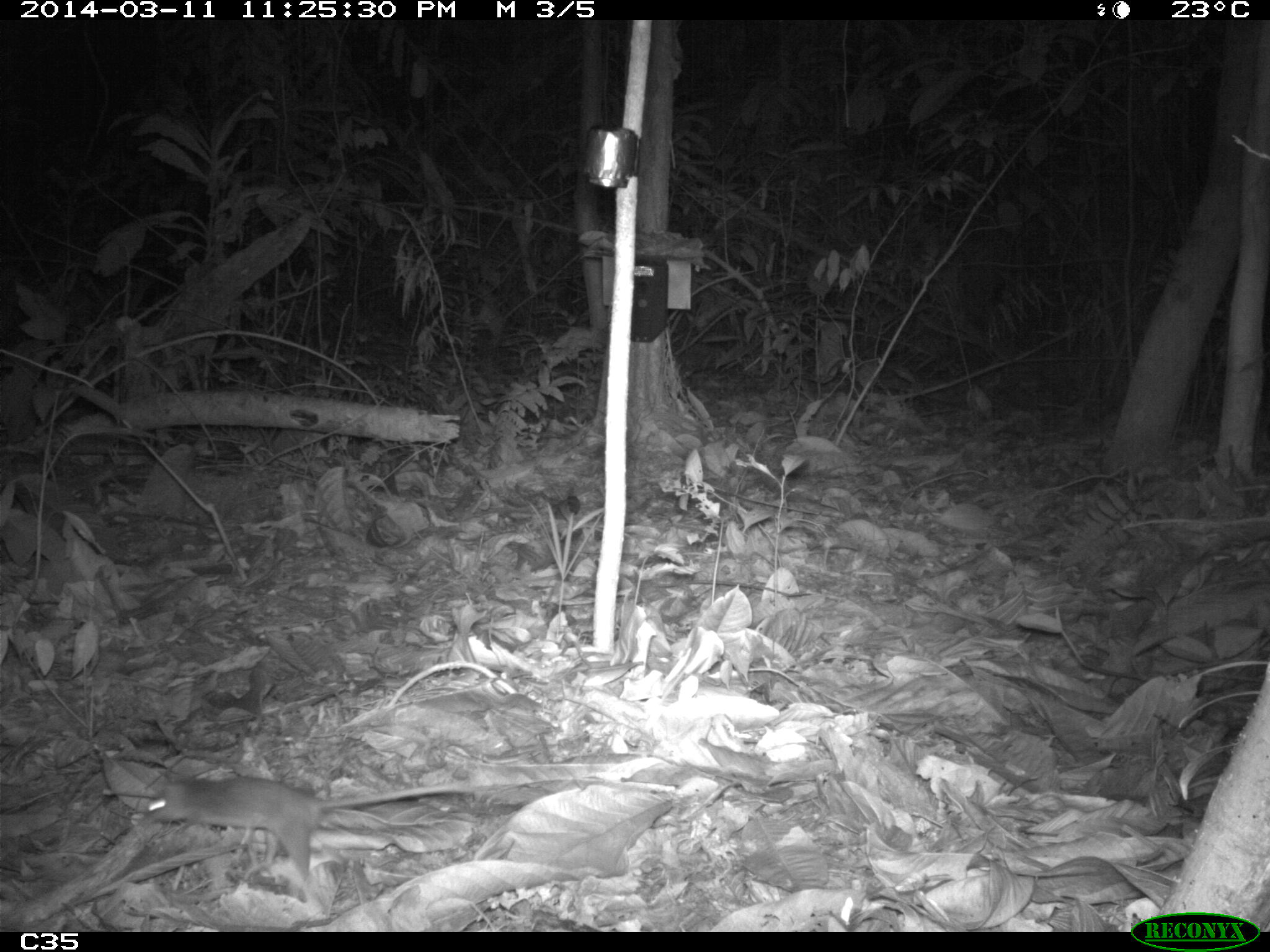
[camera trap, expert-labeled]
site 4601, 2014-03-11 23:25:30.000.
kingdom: Animalia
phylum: Chordata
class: Mammalia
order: Rodentia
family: Muridae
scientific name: Muridae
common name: mice, rats, and gerbils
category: unknown mouse or rat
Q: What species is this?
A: Unknown mouse or rat (mice, rats, and gerbils) (Muridae).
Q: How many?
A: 1.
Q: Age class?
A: Adult.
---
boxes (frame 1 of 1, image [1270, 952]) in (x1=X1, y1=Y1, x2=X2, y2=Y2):
unknown mouse or rat: (x1=142, y1=775, x2=483, y2=885)